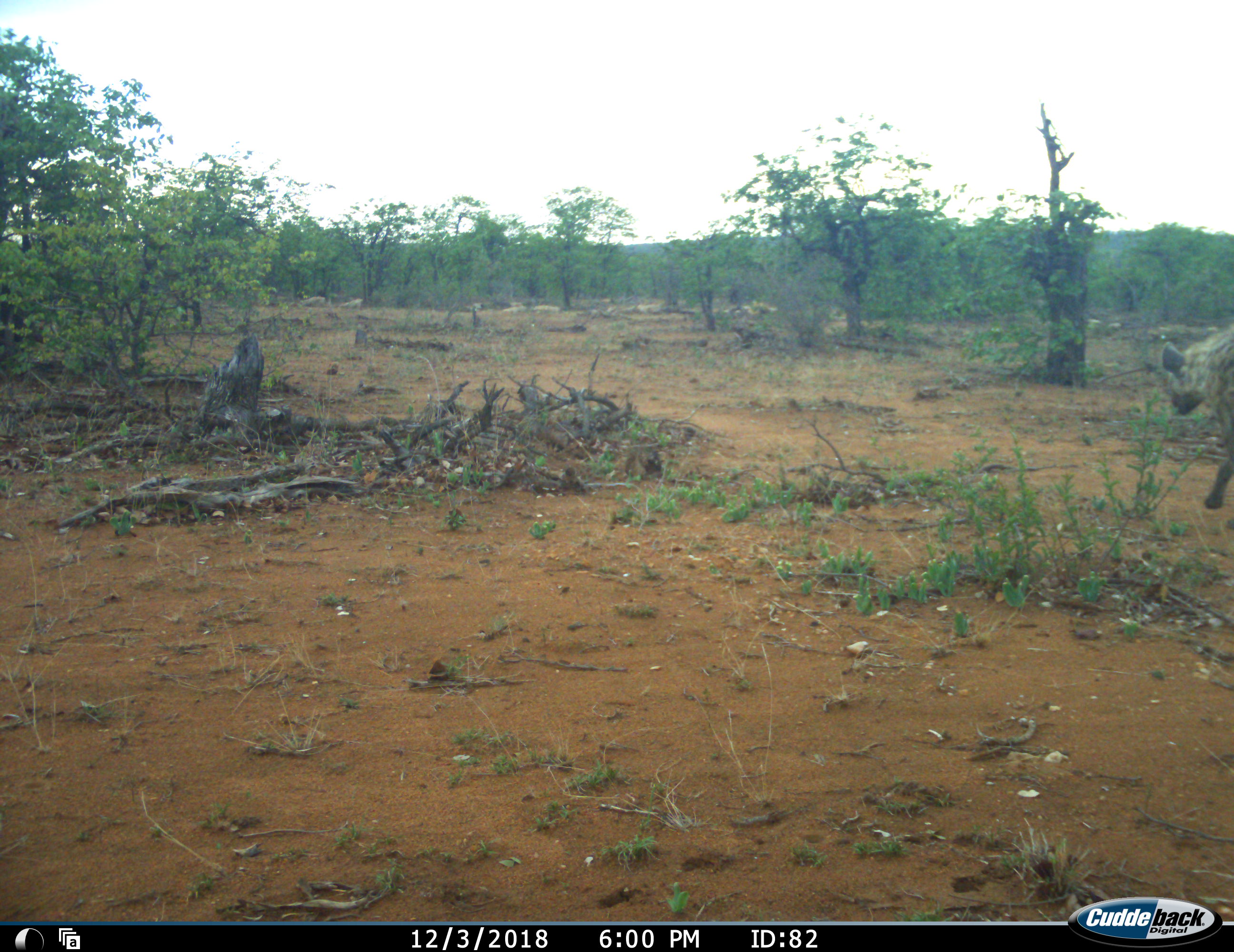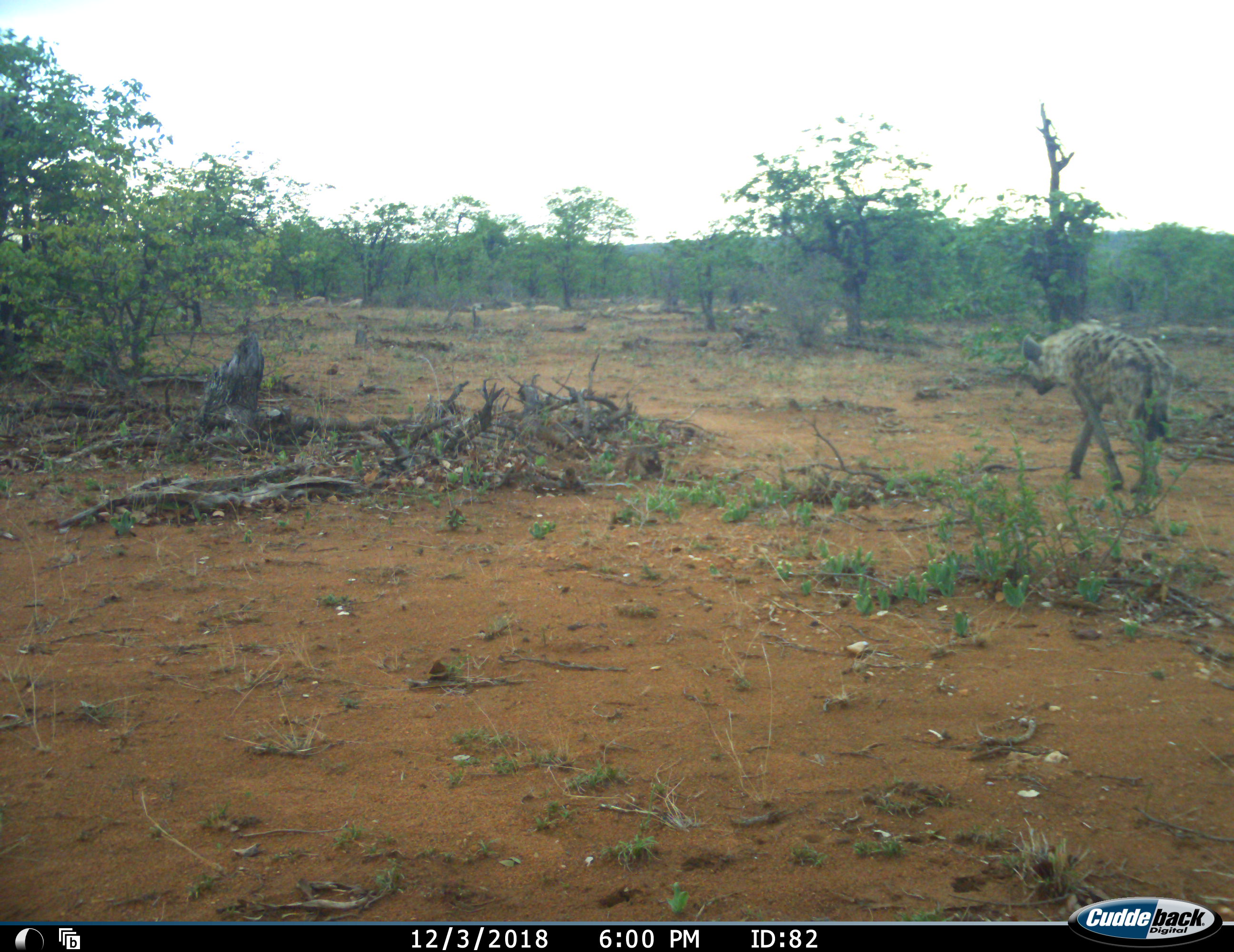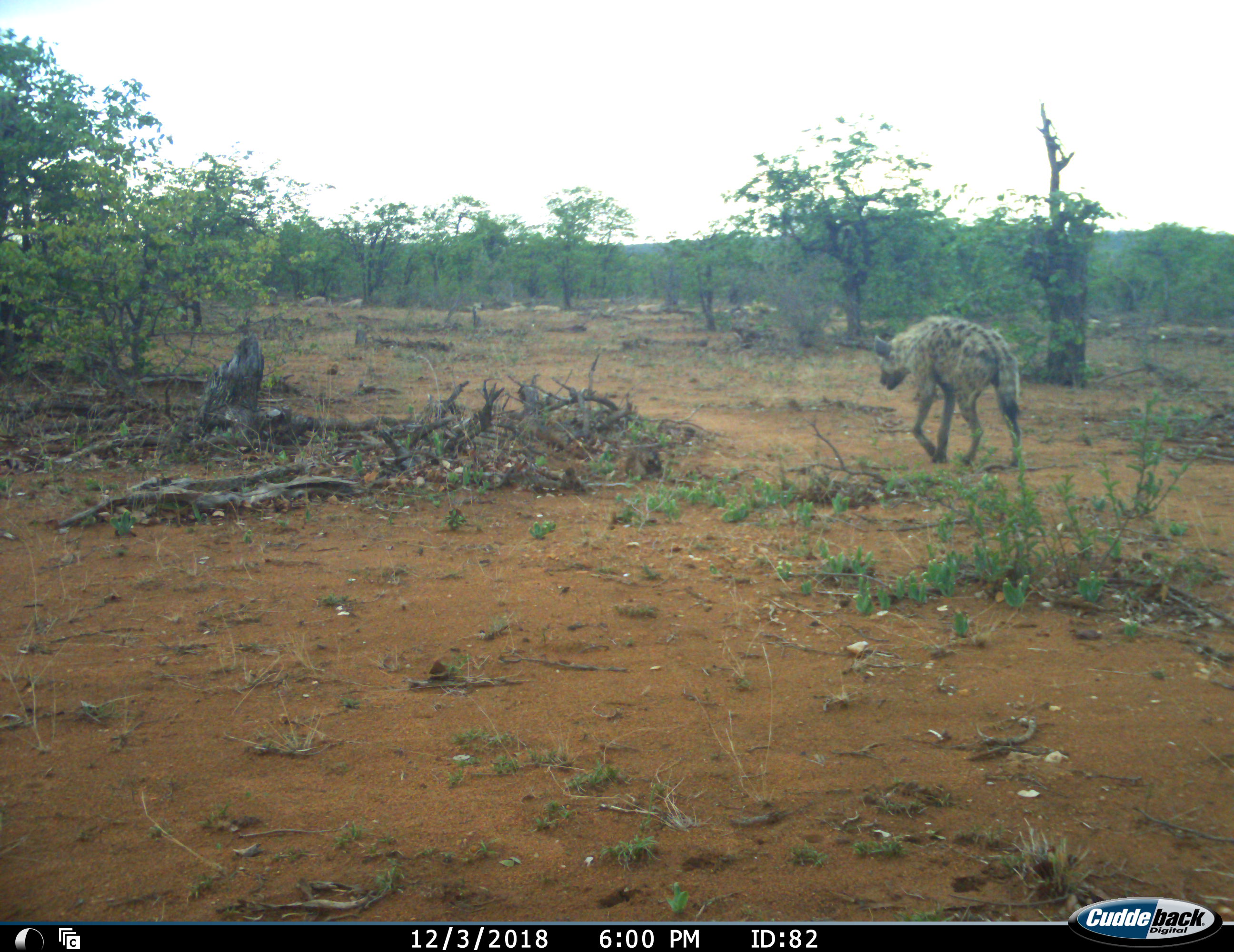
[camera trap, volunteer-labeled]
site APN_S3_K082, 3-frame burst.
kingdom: Animalia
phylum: Chordata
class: Mammalia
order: Carnivora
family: Hyaenidae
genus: Crocuta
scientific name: Crocuta crocuta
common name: spotted hyena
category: hyenaspotted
Hyenaspotted (spotted hyena) (Crocuta crocuta), count 1. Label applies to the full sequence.